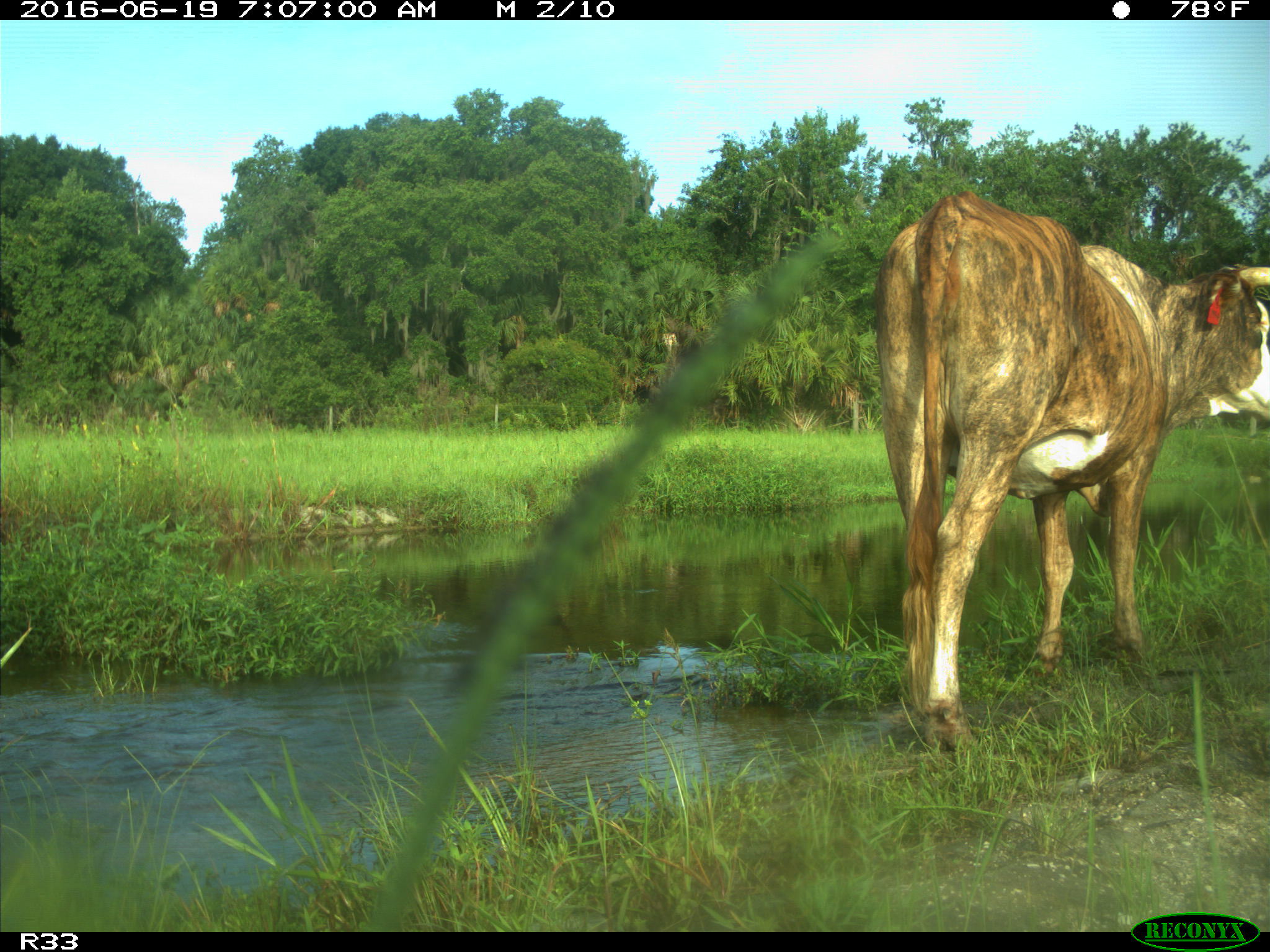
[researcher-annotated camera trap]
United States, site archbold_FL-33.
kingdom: Animalia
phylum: Chordata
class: Mammalia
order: Artiodactyla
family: Bovidae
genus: Bos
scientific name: Bos taurus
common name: domestic cow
Bos taurus (domestic cow).